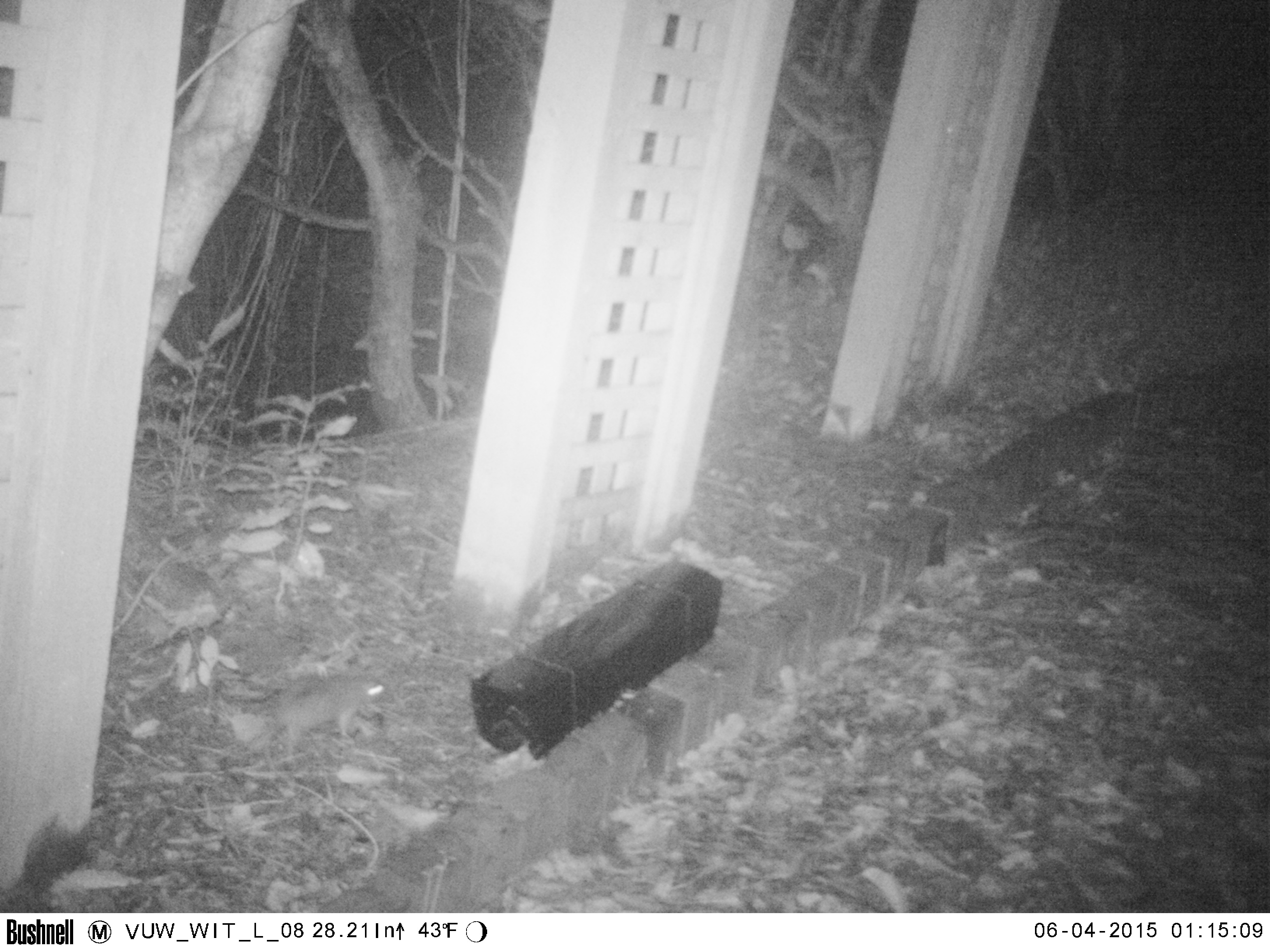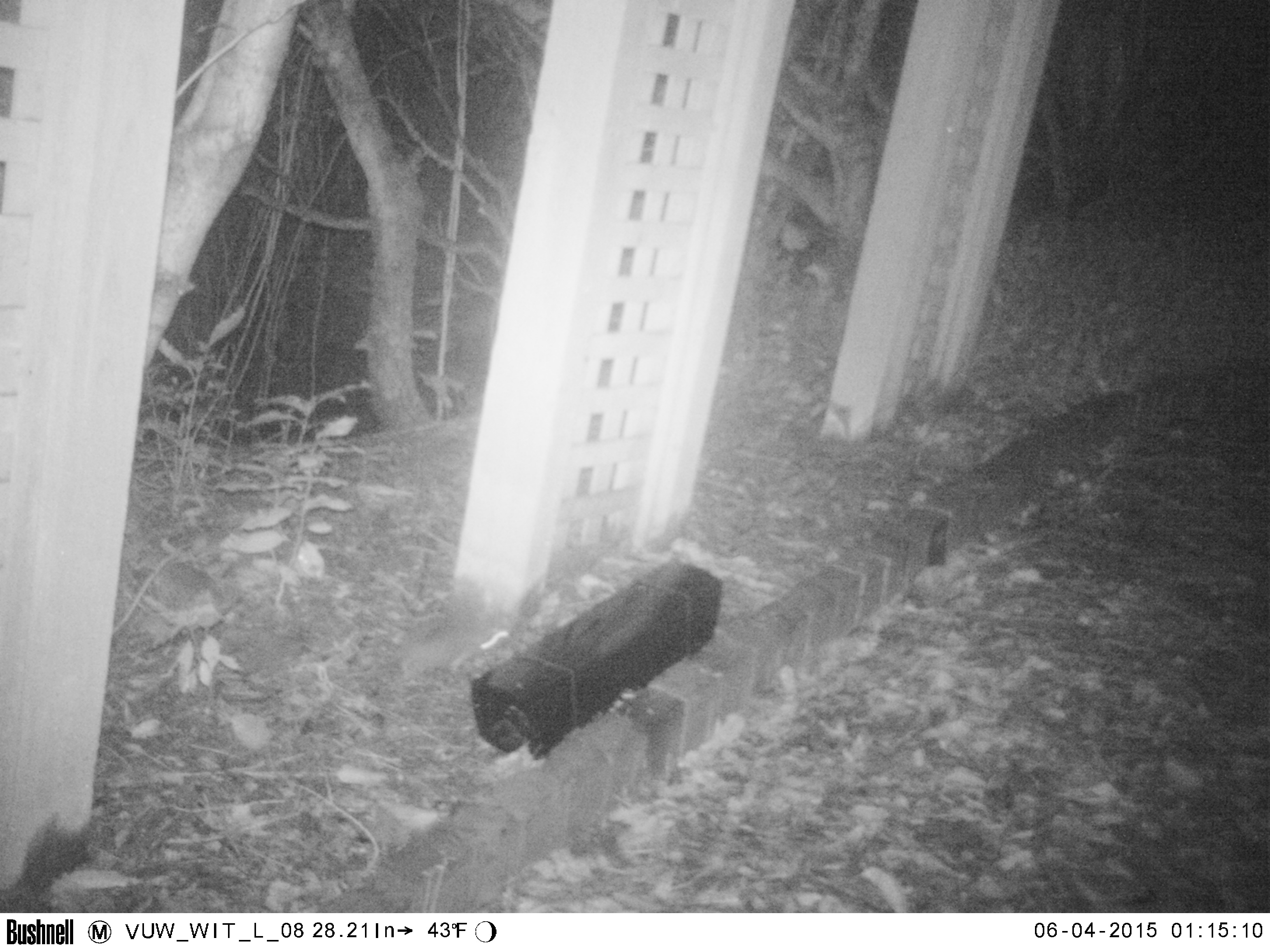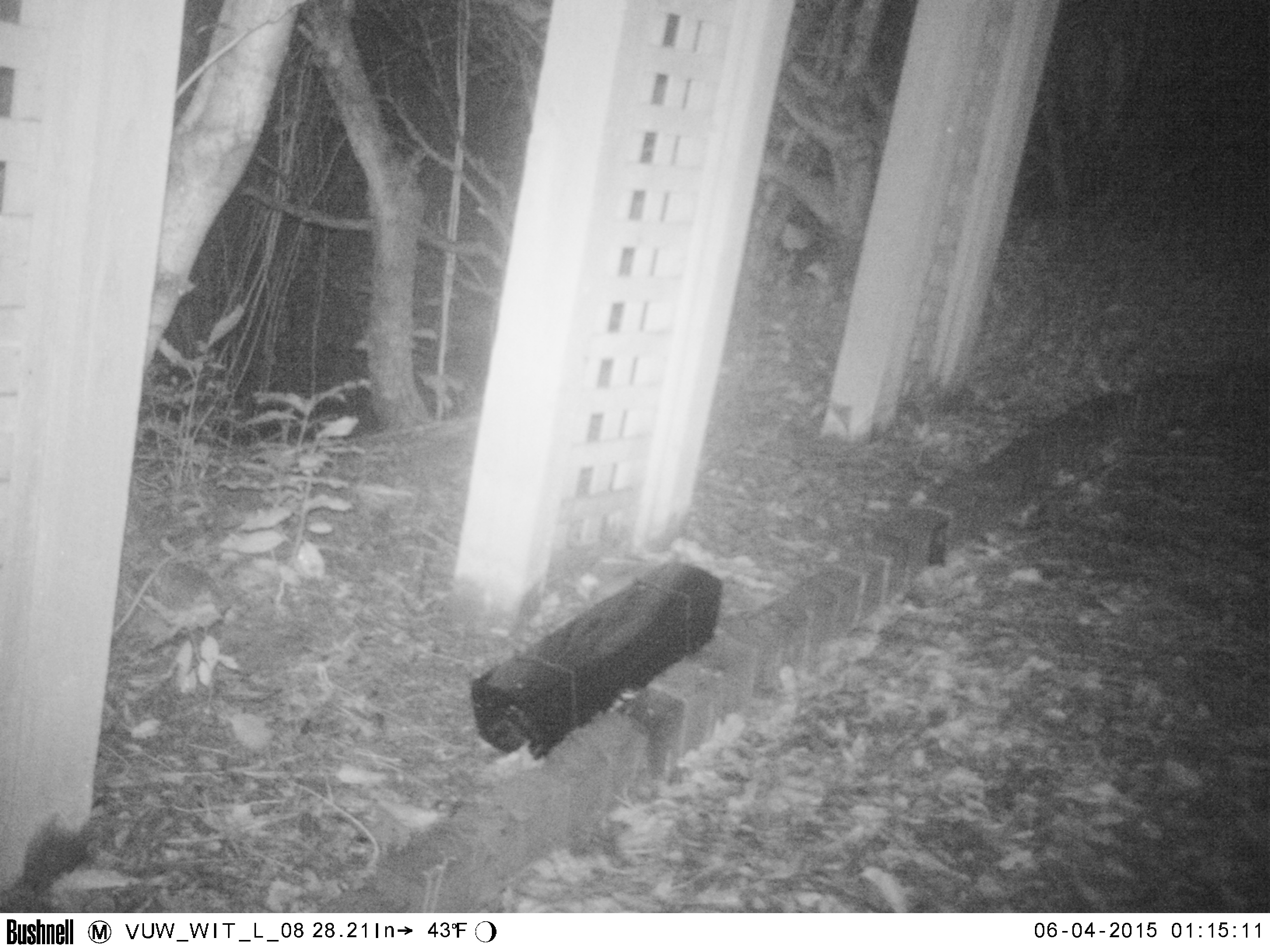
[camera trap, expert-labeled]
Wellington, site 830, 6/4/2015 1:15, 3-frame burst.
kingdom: Animalia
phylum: Chordata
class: Mammalia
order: Rodentia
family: Muridae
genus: Rattus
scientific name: Rattus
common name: rat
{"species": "rat (Rattus)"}